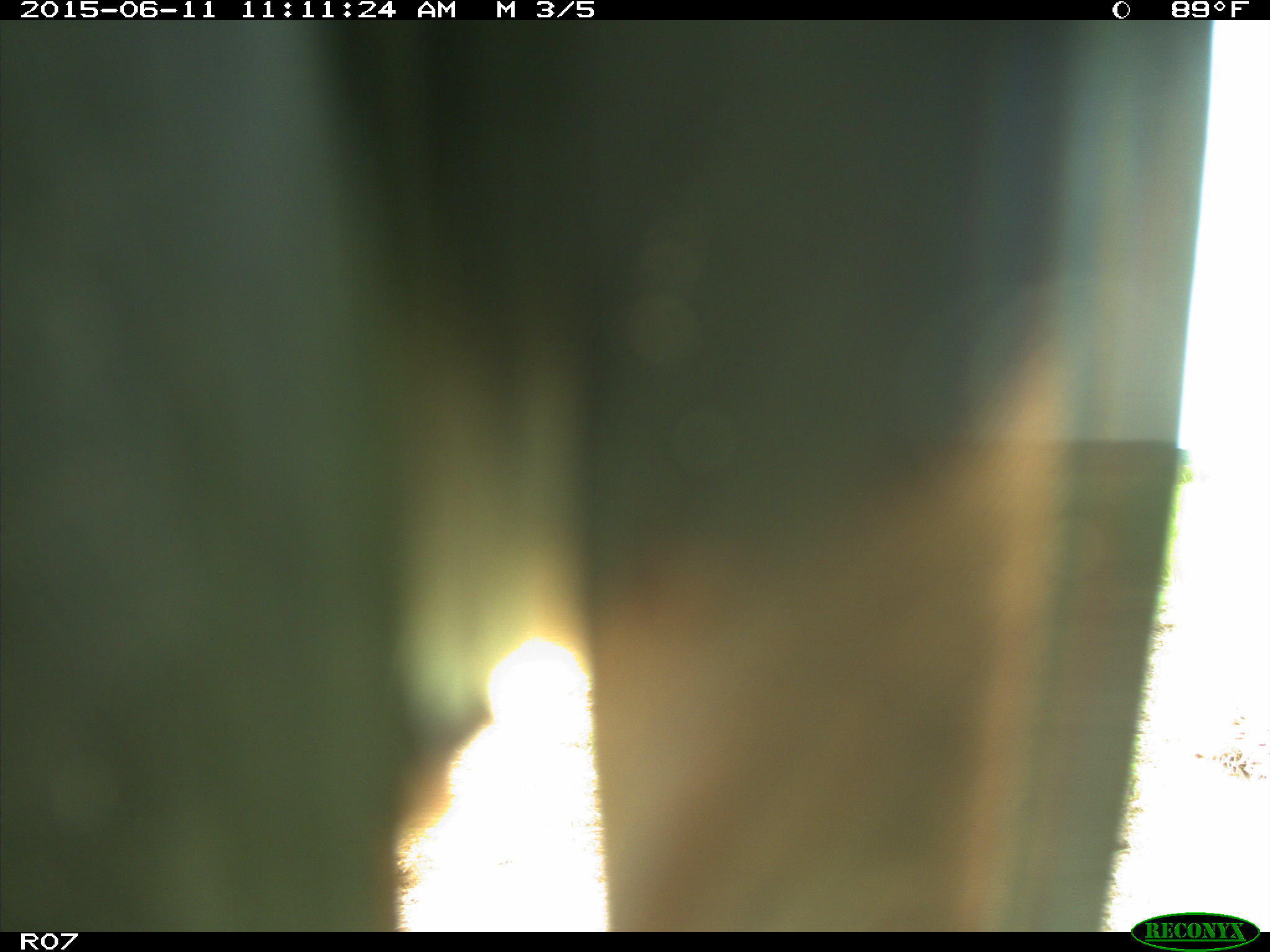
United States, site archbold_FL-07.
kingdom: Animalia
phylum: Chordata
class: Mammalia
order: Artiodactyla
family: Bovidae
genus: Bos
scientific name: Bos taurus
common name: domestic cow